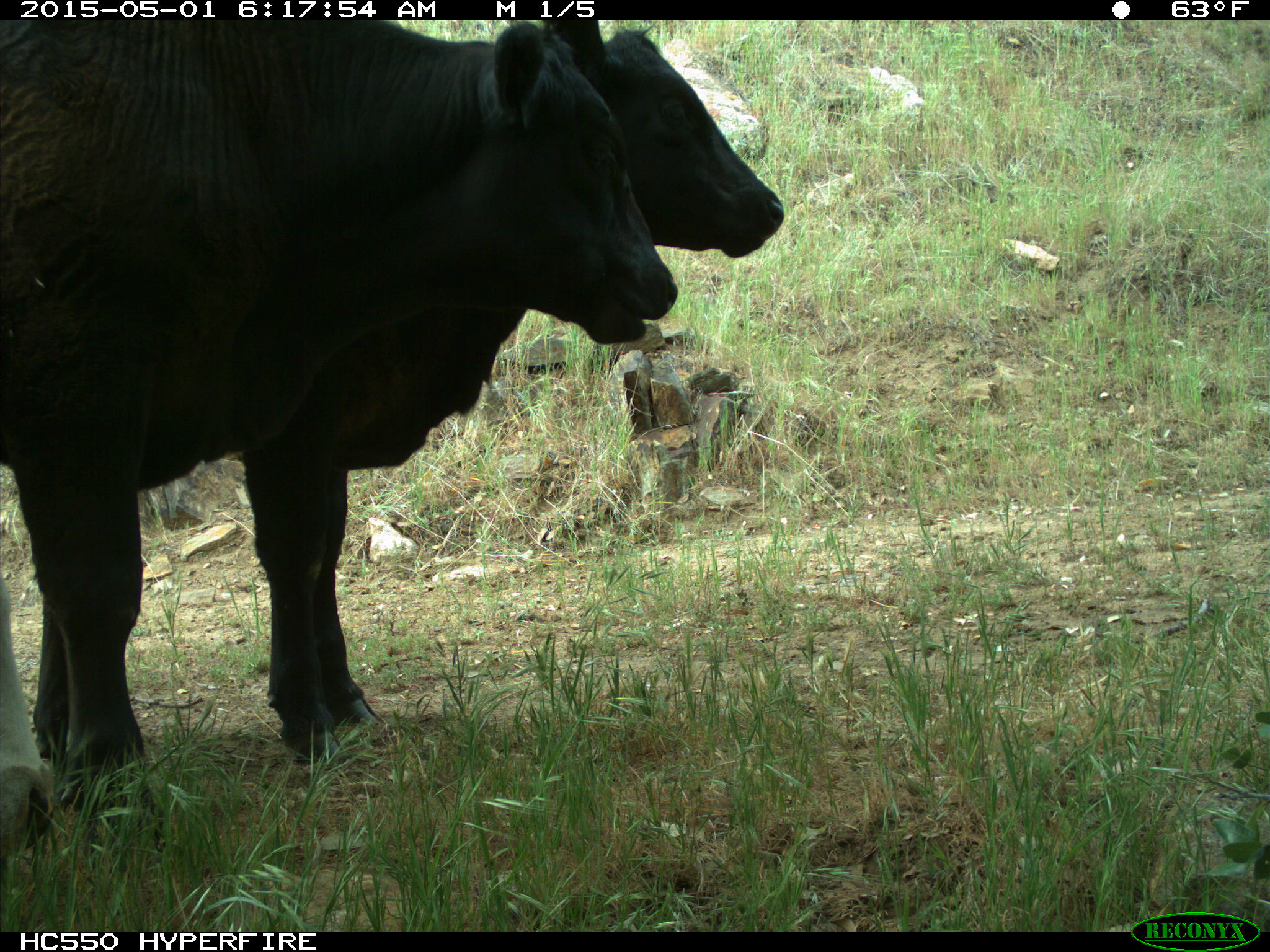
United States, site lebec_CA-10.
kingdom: Animalia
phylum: Chordata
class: Mammalia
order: Artiodactyla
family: Bovidae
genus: Bos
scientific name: Bos taurus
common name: domestic cow